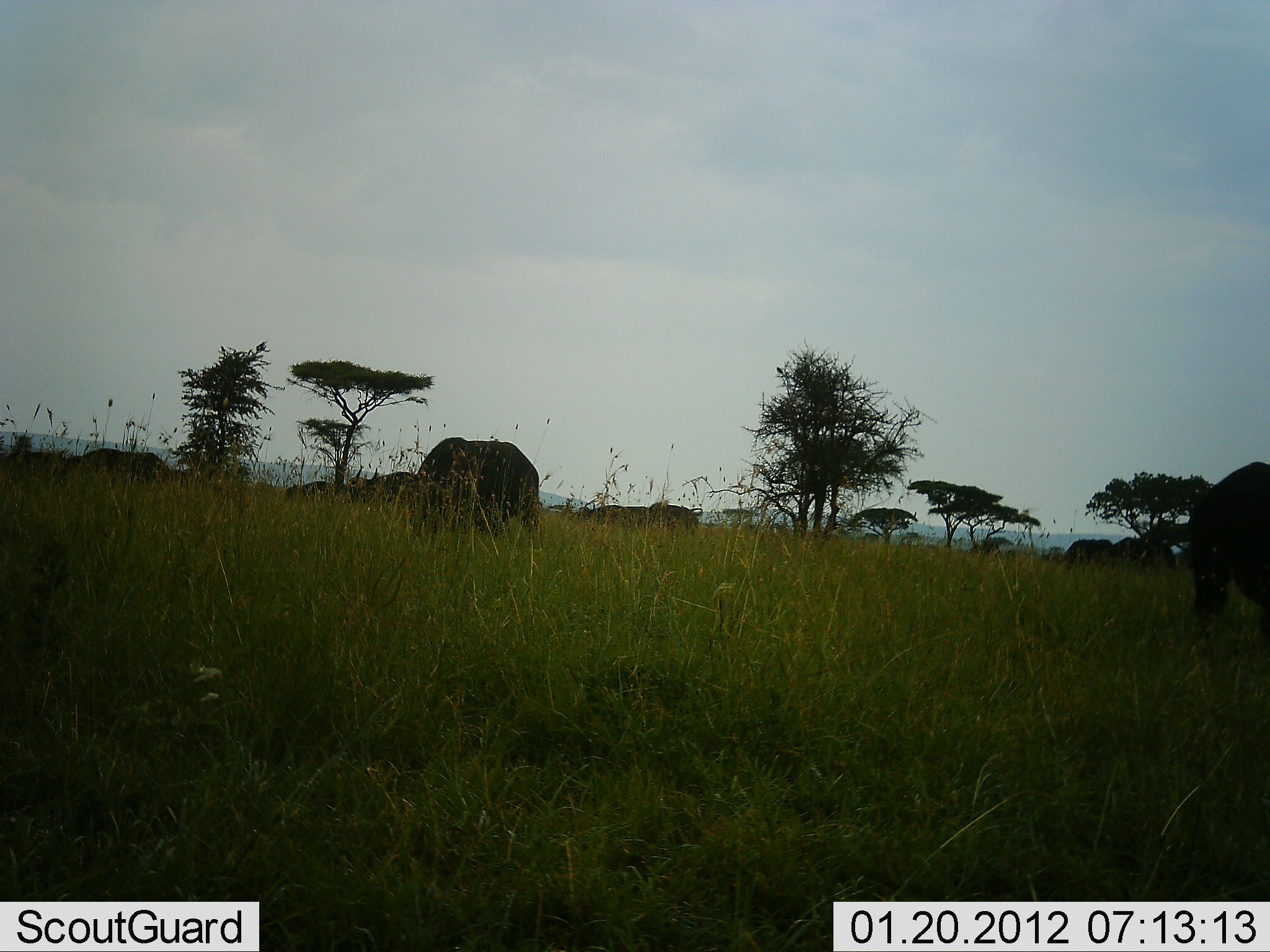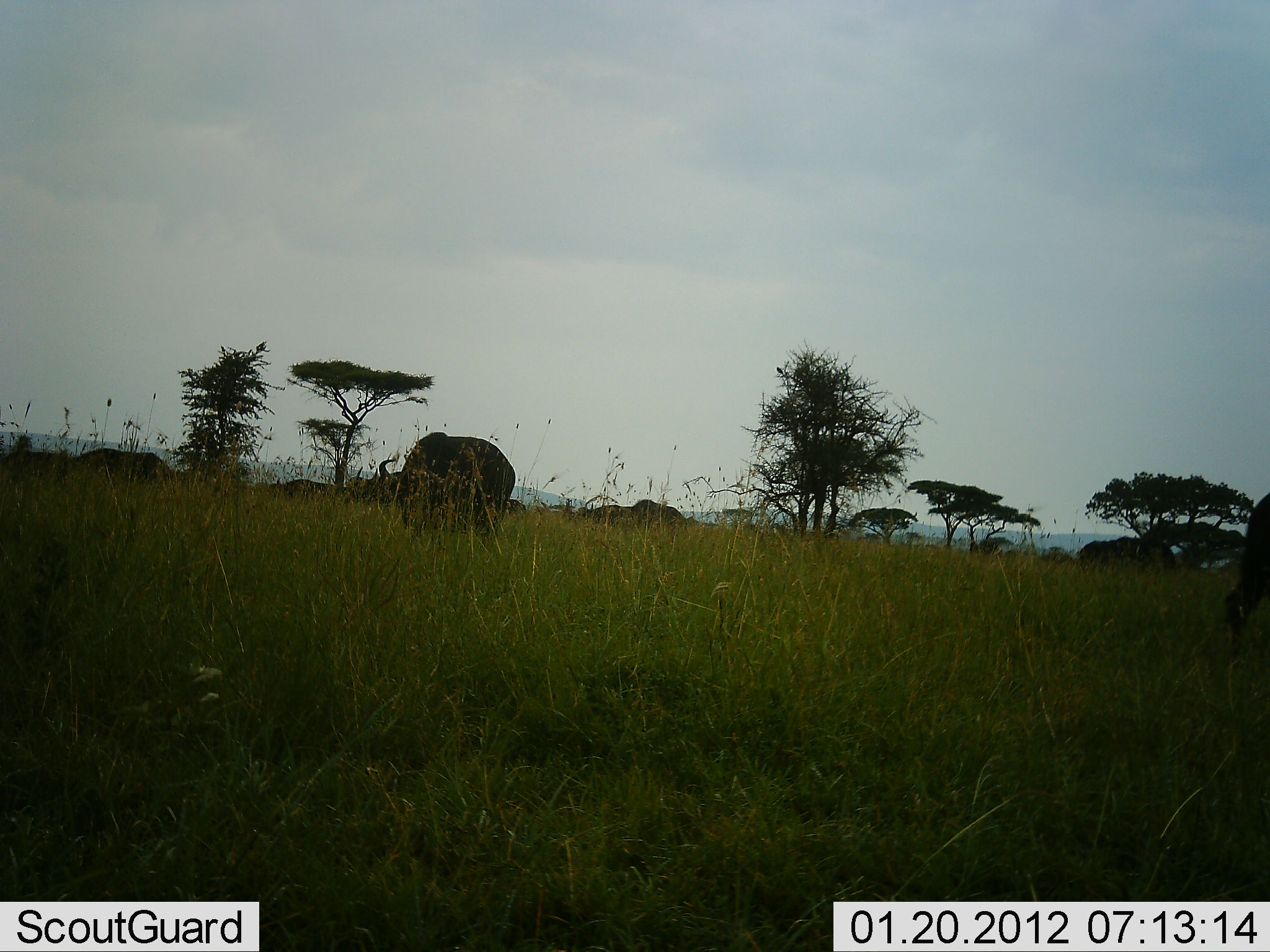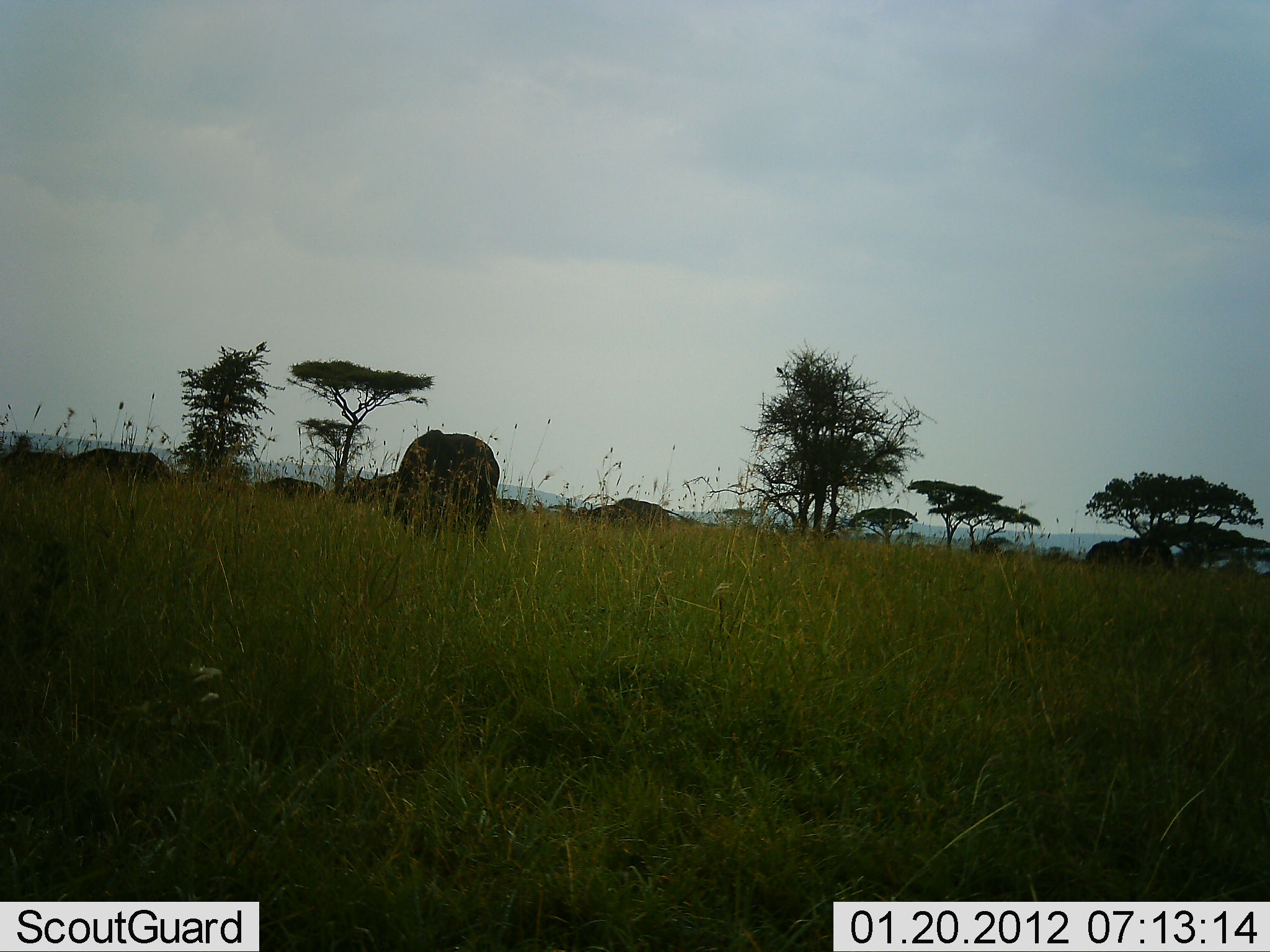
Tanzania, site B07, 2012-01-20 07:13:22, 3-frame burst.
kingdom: Animalia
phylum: Chordata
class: Mammalia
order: Artiodactyla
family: Bovidae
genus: Syncerus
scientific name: Syncerus caffer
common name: cape buffalo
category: buffalo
Buffalo (cape buffalo) (Syncerus caffer), count 7. Behavior (volunteer vote fractions): standing 42%, resting 0%, moving 50%, interacting 0%. Young present (vote fraction): 0%. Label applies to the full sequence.